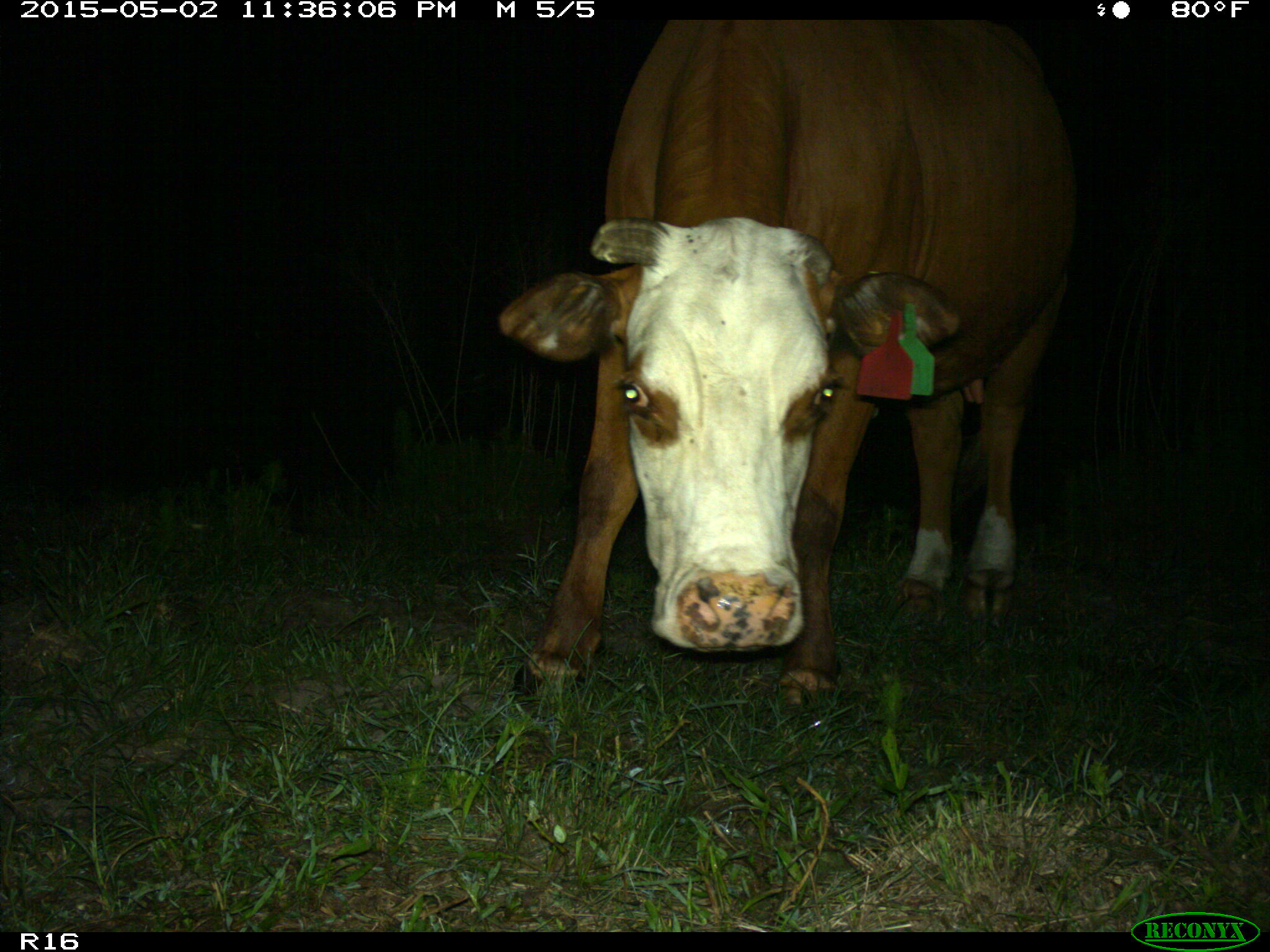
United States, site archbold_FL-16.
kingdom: Animalia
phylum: Chordata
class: Mammalia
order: Artiodactyla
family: Bovidae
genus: Bos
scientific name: Bos taurus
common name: domestic cow